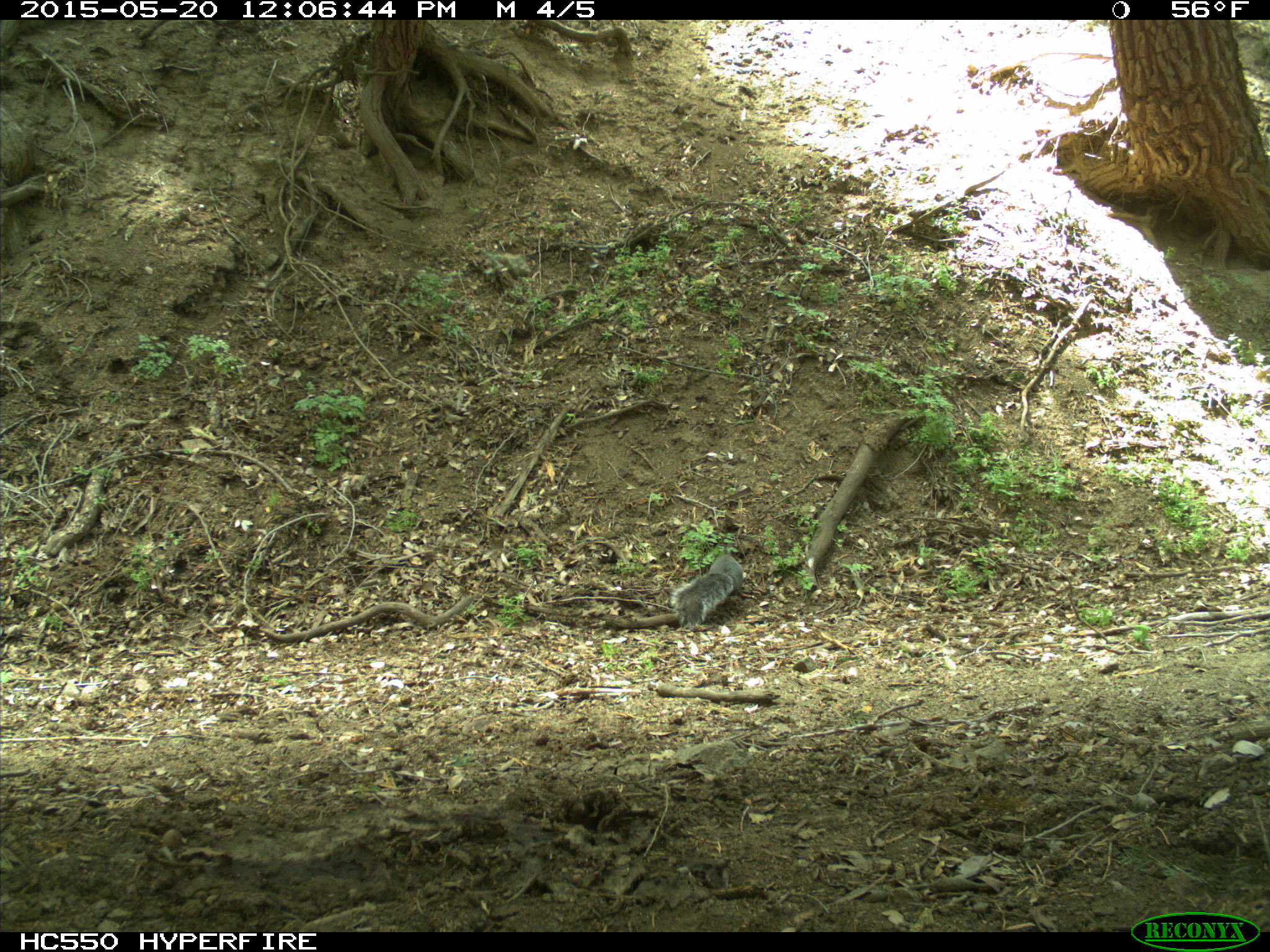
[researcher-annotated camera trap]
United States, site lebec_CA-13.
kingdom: Animalia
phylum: Chordata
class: Mammalia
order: Rodentia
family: Sciuridae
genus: Sciurus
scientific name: Sciurus carolinensis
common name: eastern gray squirrel